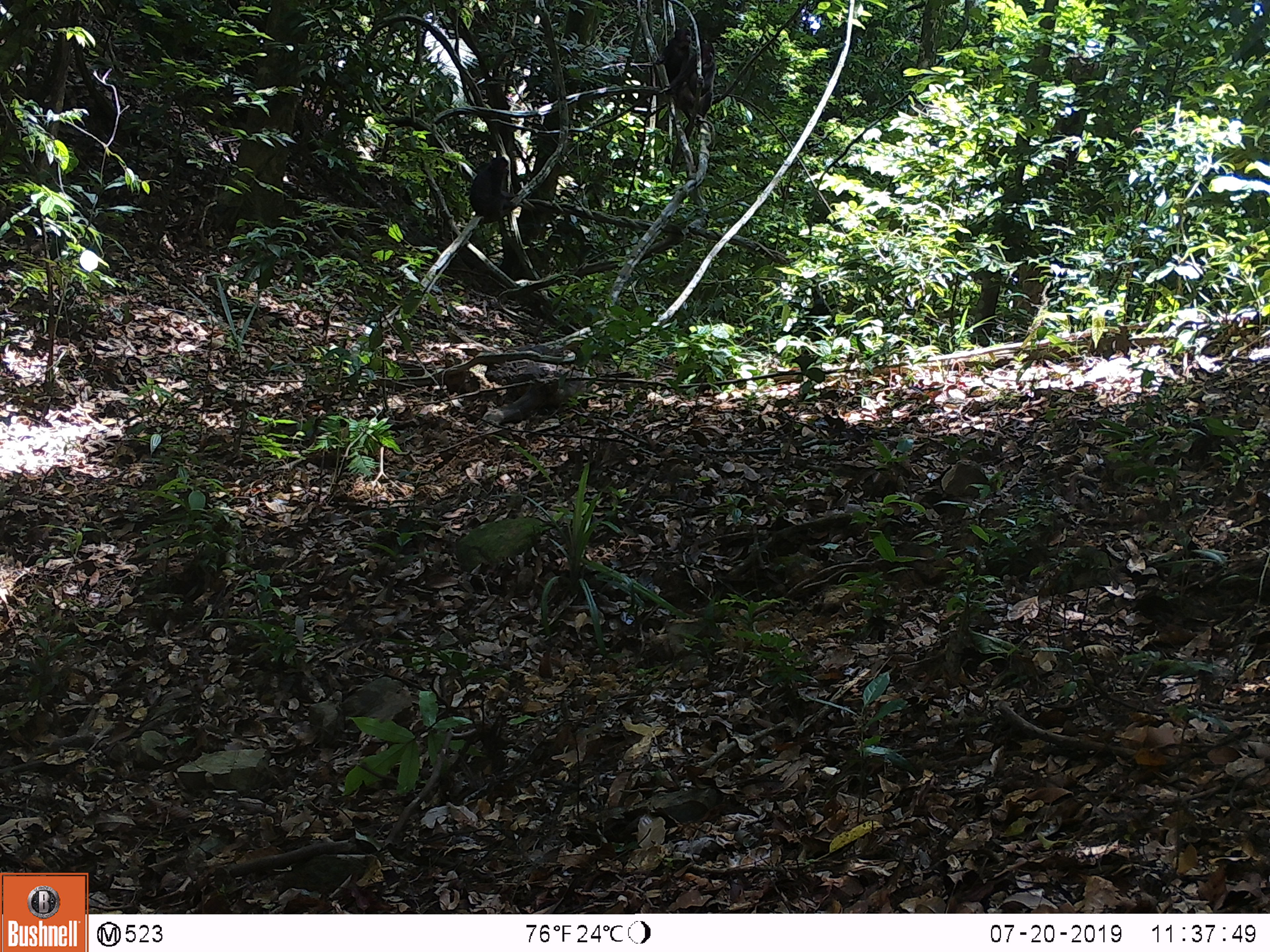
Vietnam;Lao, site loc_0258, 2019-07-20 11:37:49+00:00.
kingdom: Animalia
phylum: Chordata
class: Mammalia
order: Primates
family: Cercopithecidae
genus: Macaca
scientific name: Macaca arctoides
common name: stump-tailed macaque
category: stump tailed macaque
Stump tailed macaque (stump-tailed macaque) (Macaca arctoides). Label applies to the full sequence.